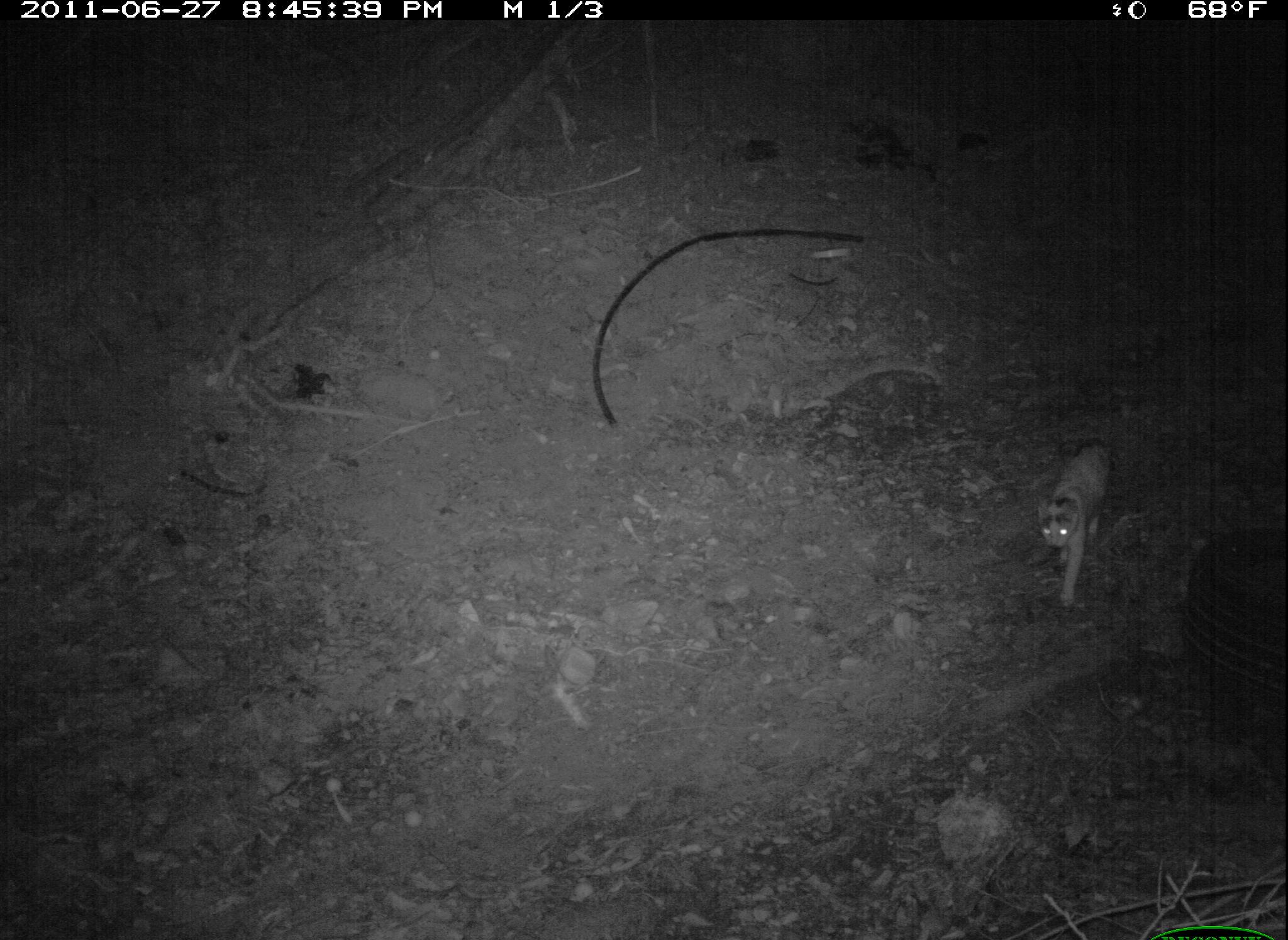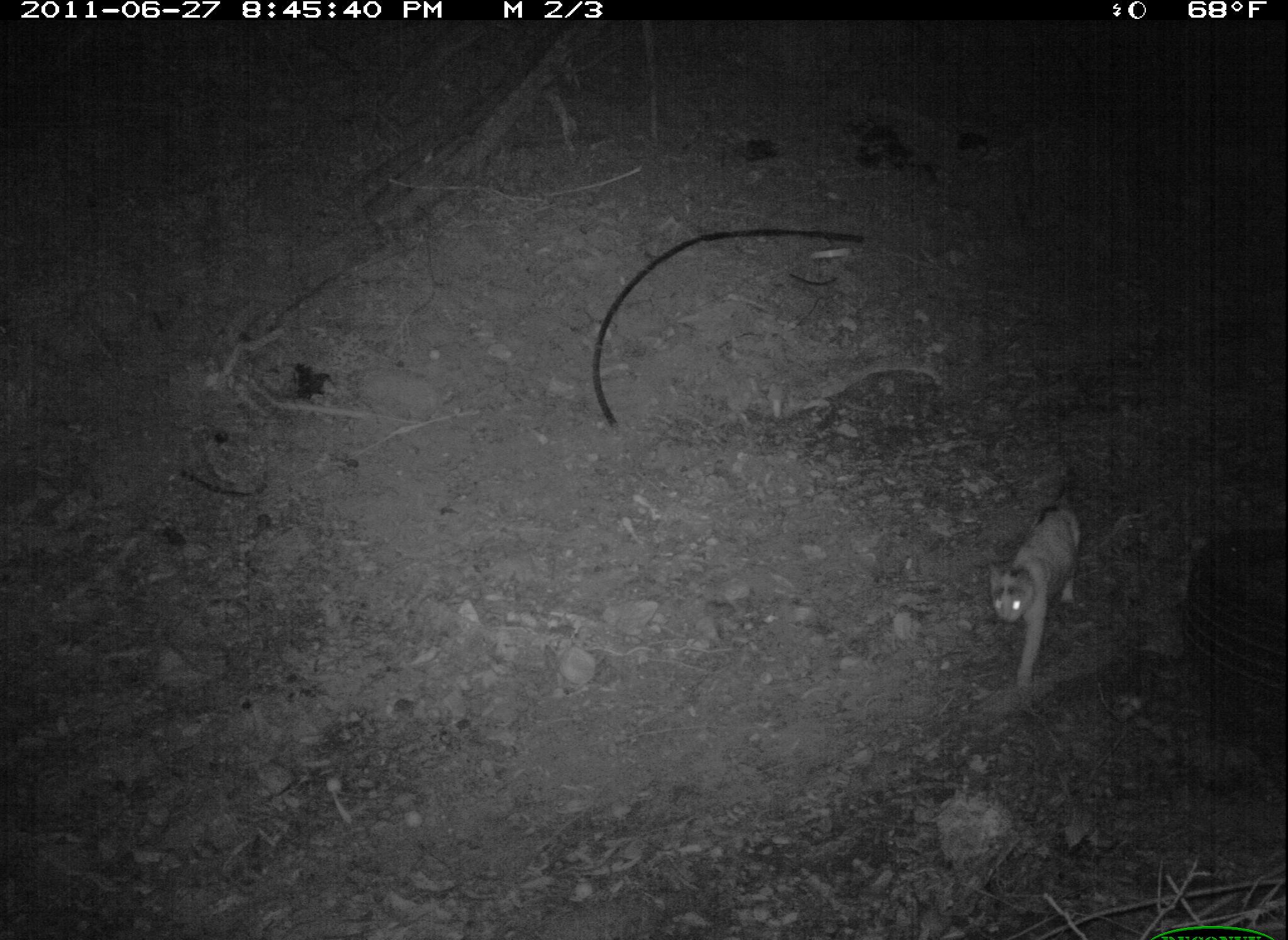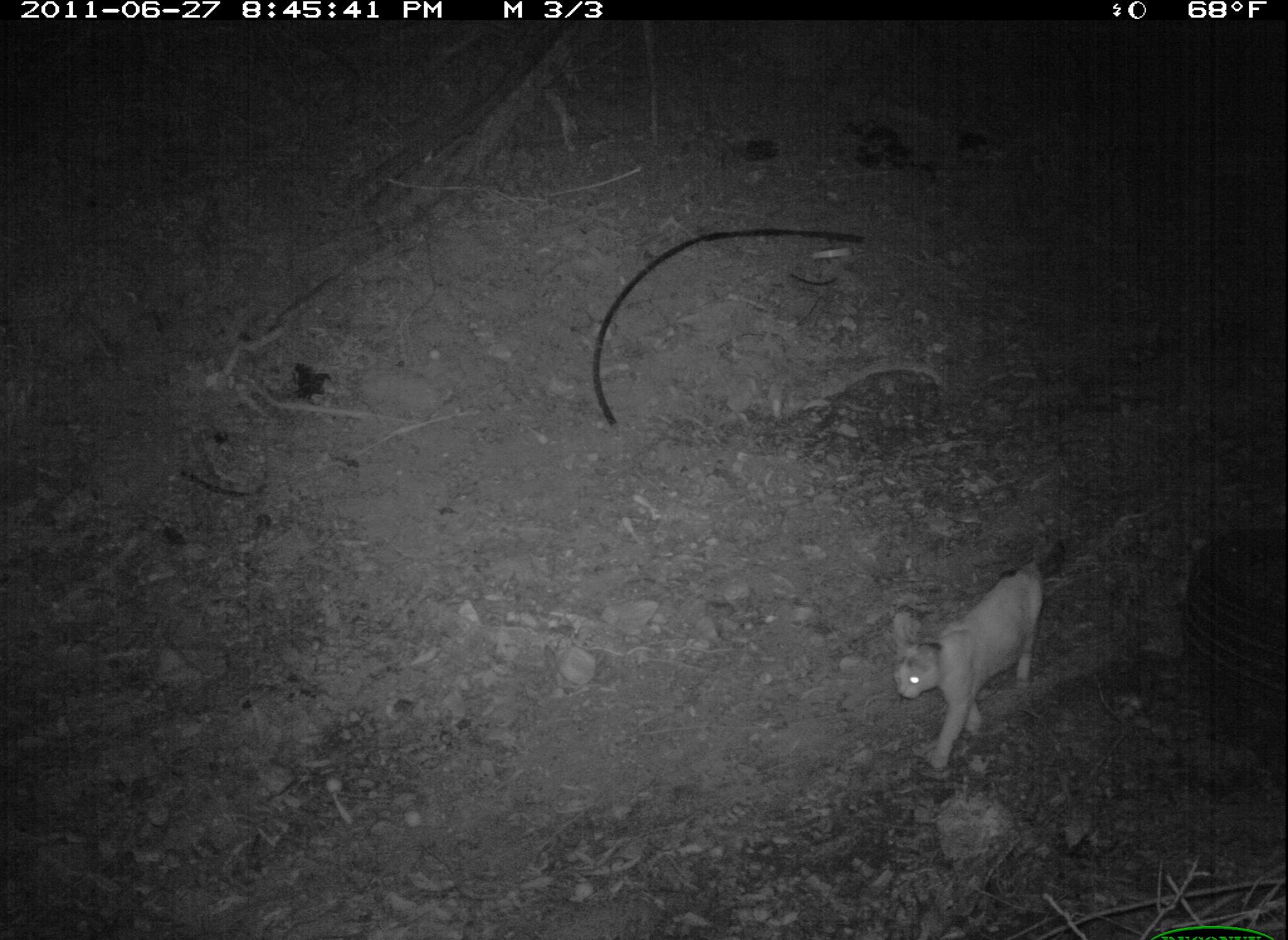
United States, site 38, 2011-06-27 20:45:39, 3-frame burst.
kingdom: Animalia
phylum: Chordata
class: Mammalia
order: Carnivora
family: Felidae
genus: Felis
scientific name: Felis catus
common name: cat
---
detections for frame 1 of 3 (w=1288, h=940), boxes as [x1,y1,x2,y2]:
cat: [1014,425,1141,612]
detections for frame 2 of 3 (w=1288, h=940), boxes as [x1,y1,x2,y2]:
cat: [977,459,1101,705]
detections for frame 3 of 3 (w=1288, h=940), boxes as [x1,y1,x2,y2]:
cat: [882,540,1087,780]